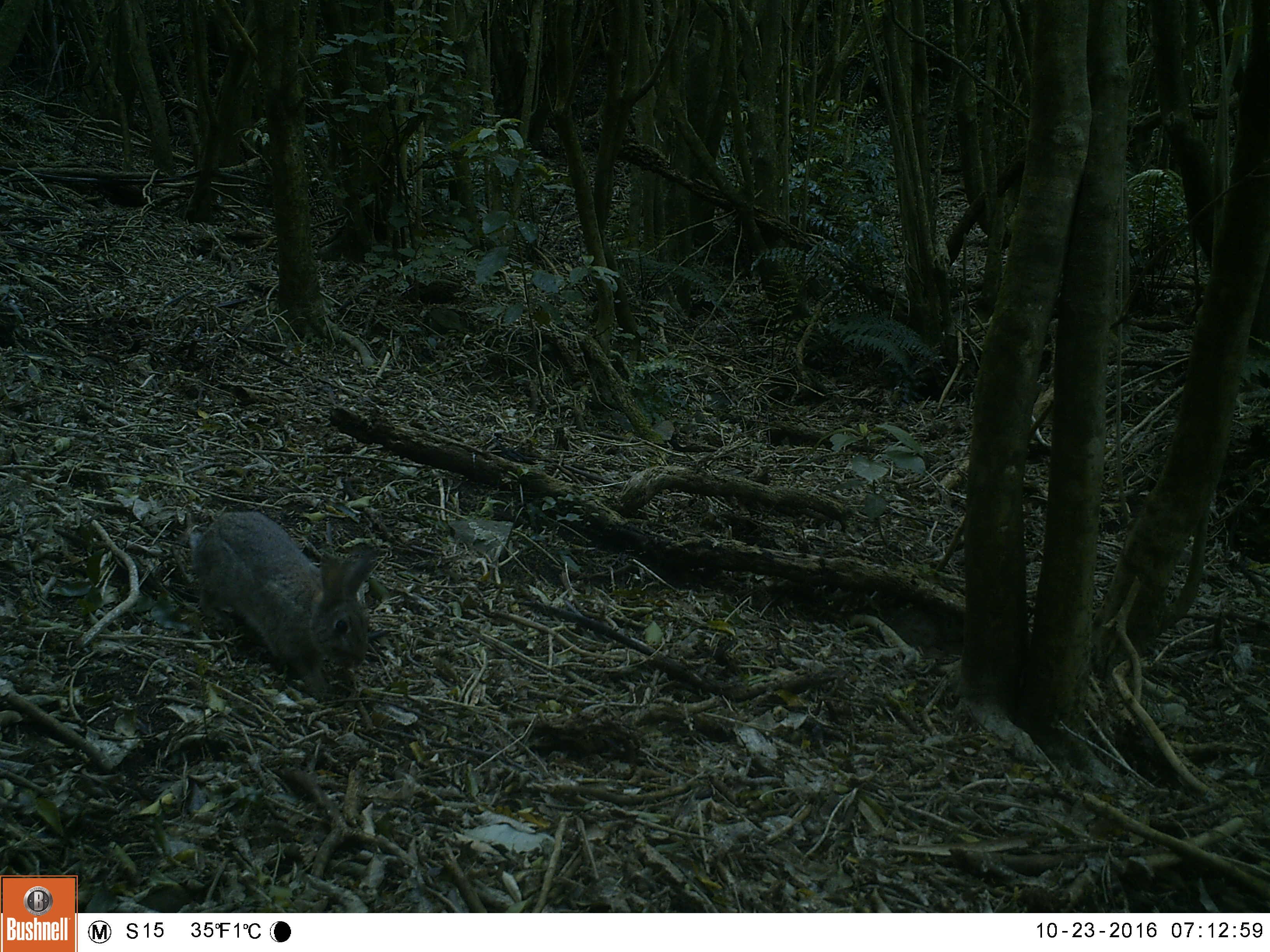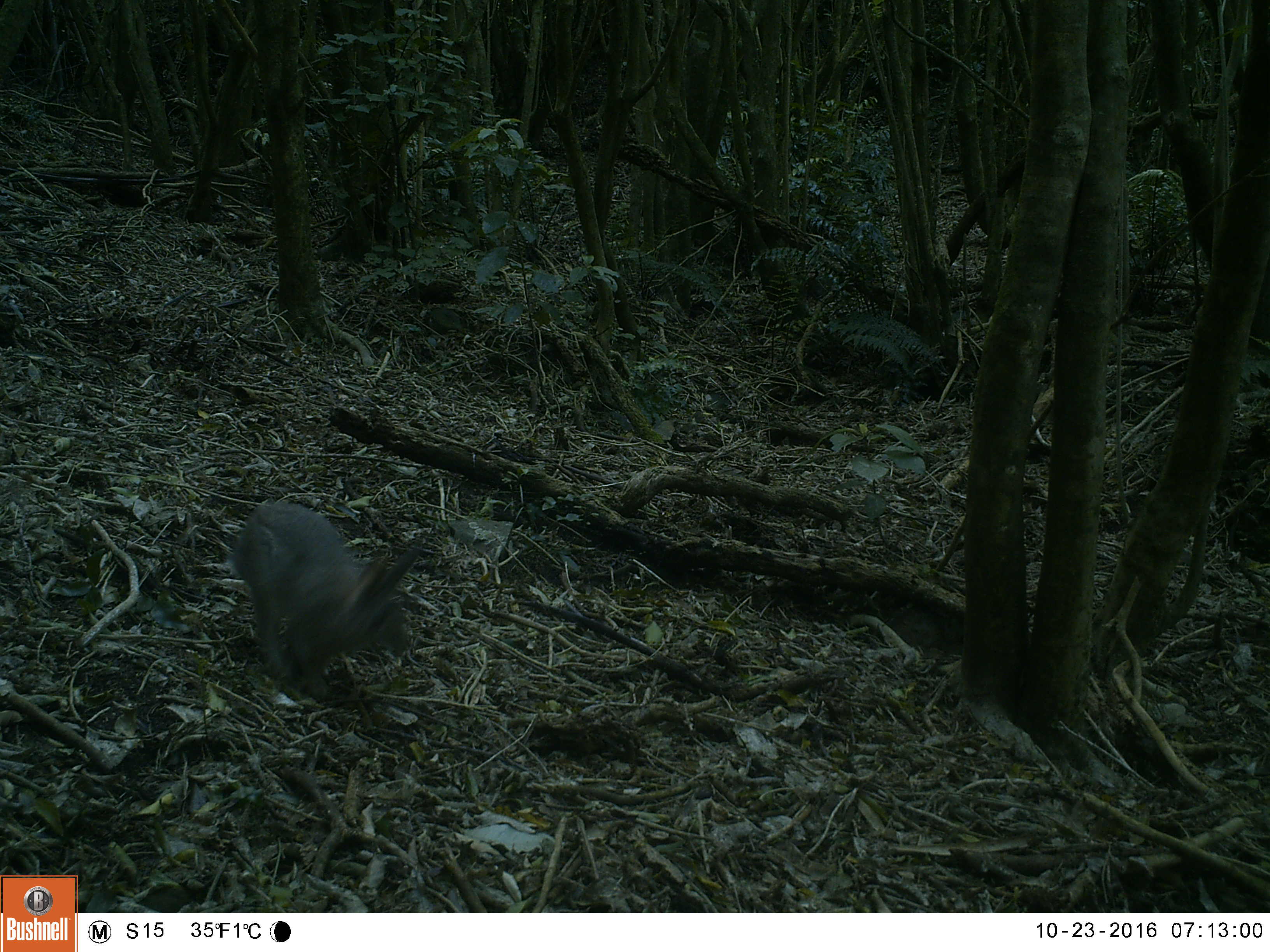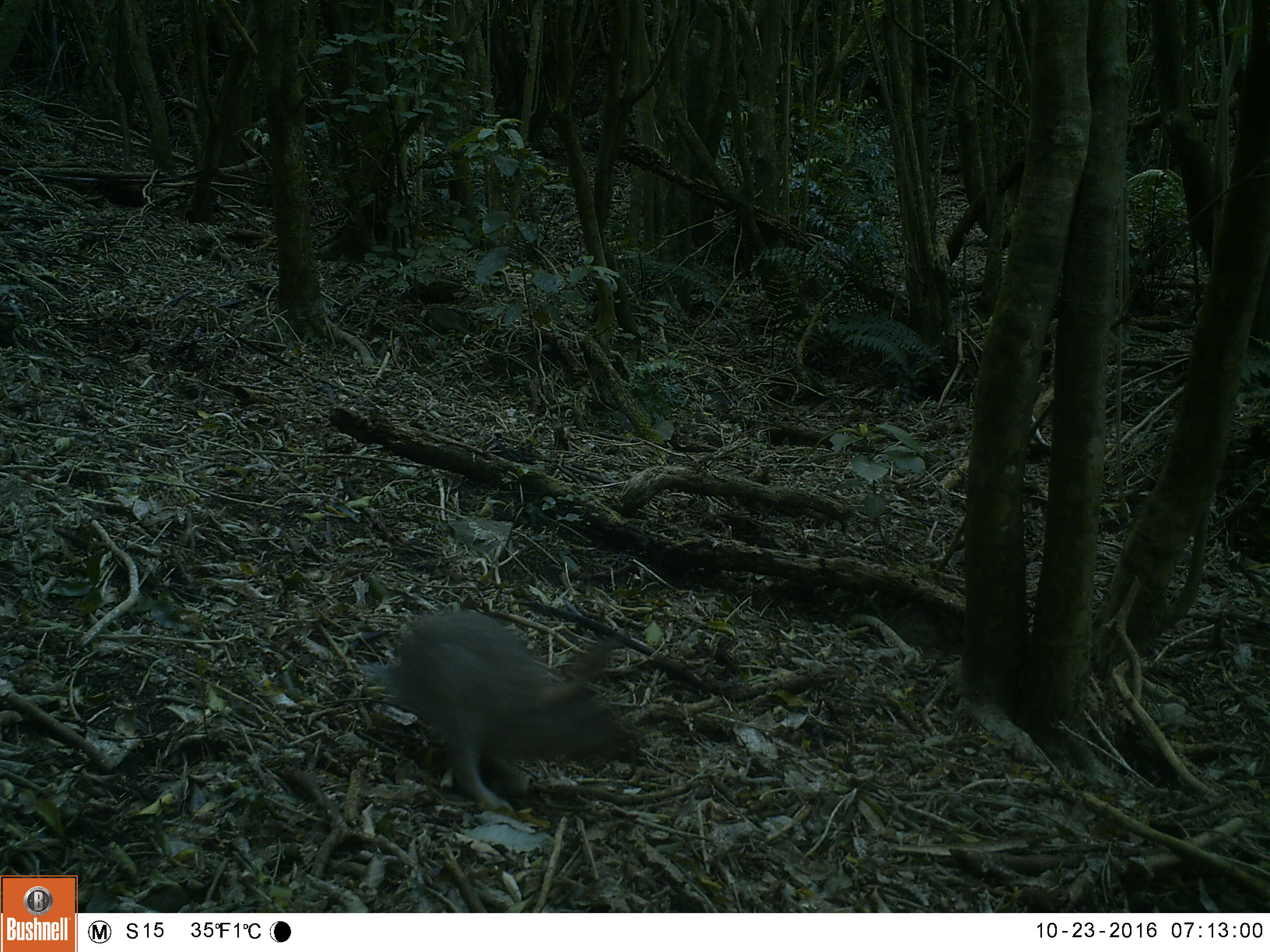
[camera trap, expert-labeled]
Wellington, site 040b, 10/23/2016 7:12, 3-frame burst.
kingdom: Animalia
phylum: Chordata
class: Mammalia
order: Lagomorpha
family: Leporidae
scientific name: Leporidae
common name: rabbit